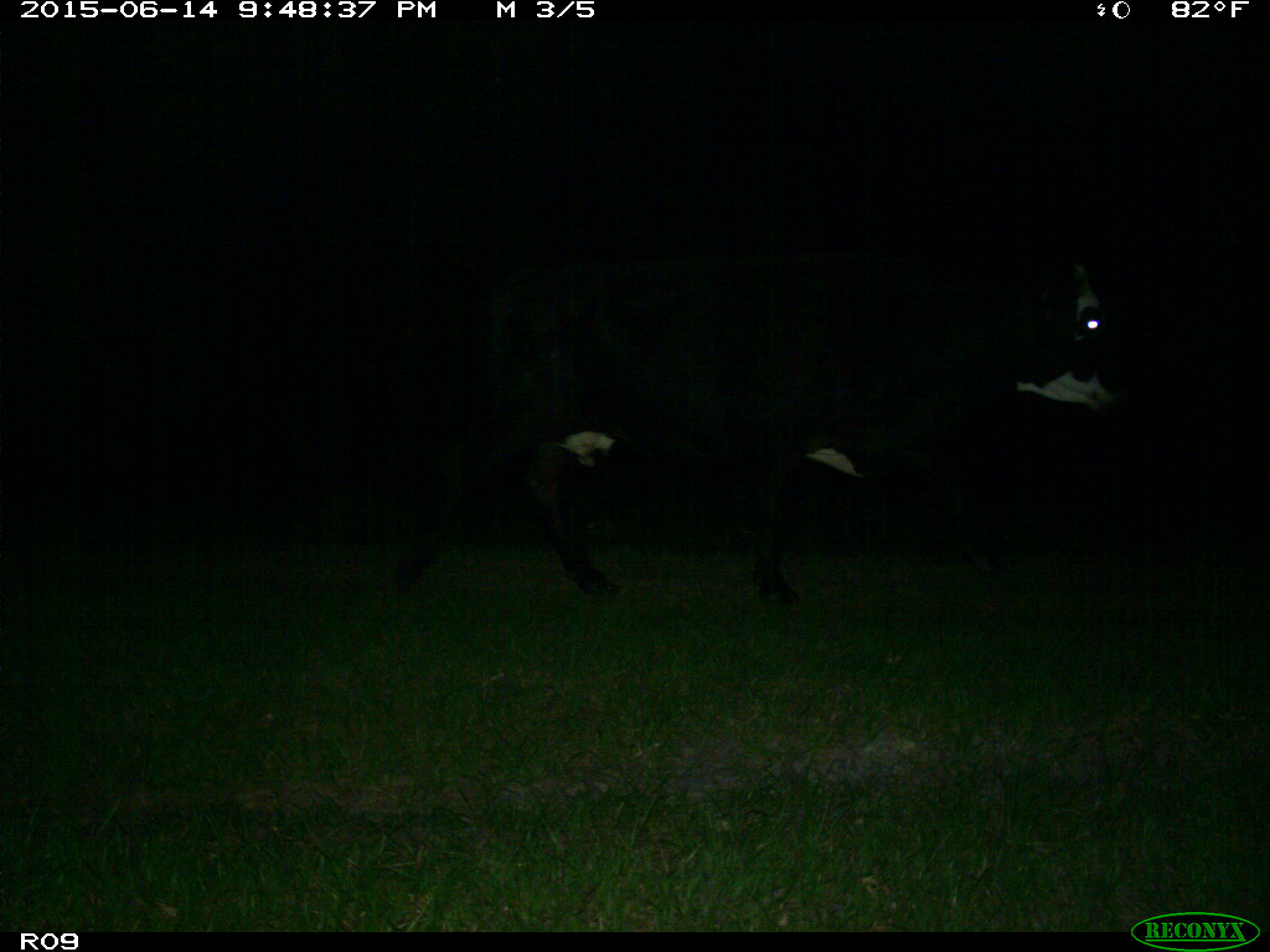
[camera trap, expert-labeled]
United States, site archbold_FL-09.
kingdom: Animalia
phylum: Chordata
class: Mammalia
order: Artiodactyla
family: Bovidae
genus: Bos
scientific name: Bos taurus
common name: domestic cow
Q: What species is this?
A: Bos taurus (domestic cow).